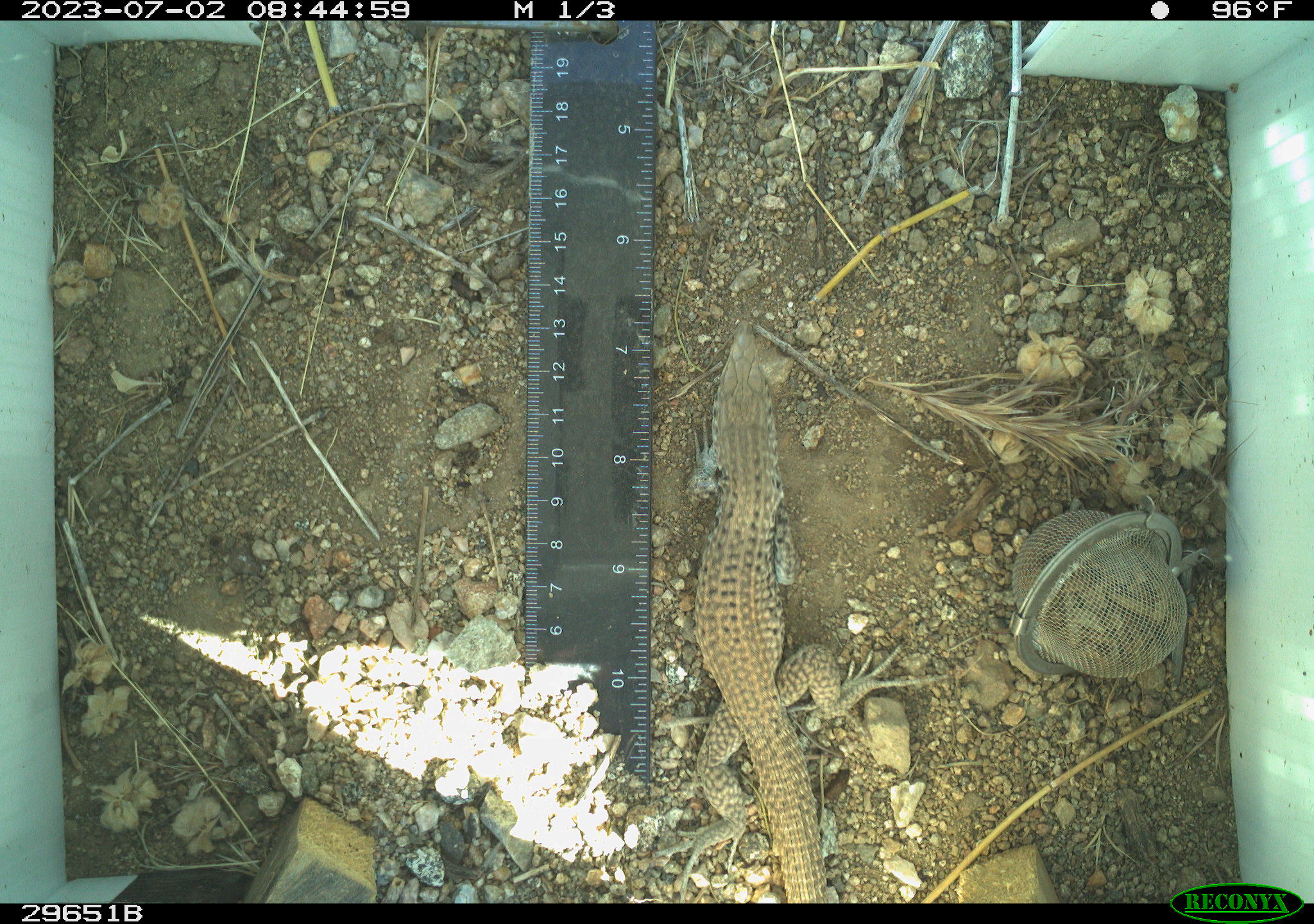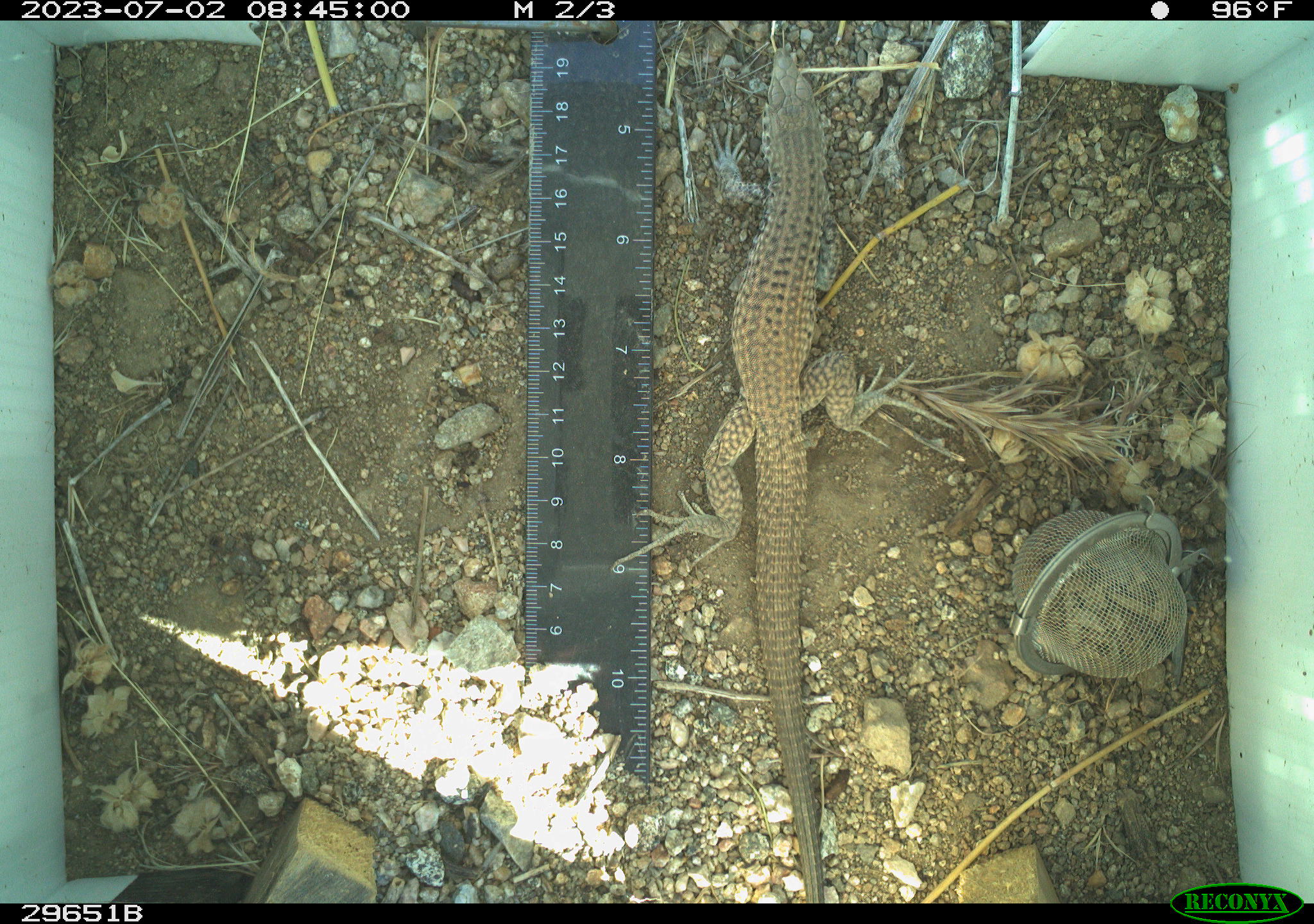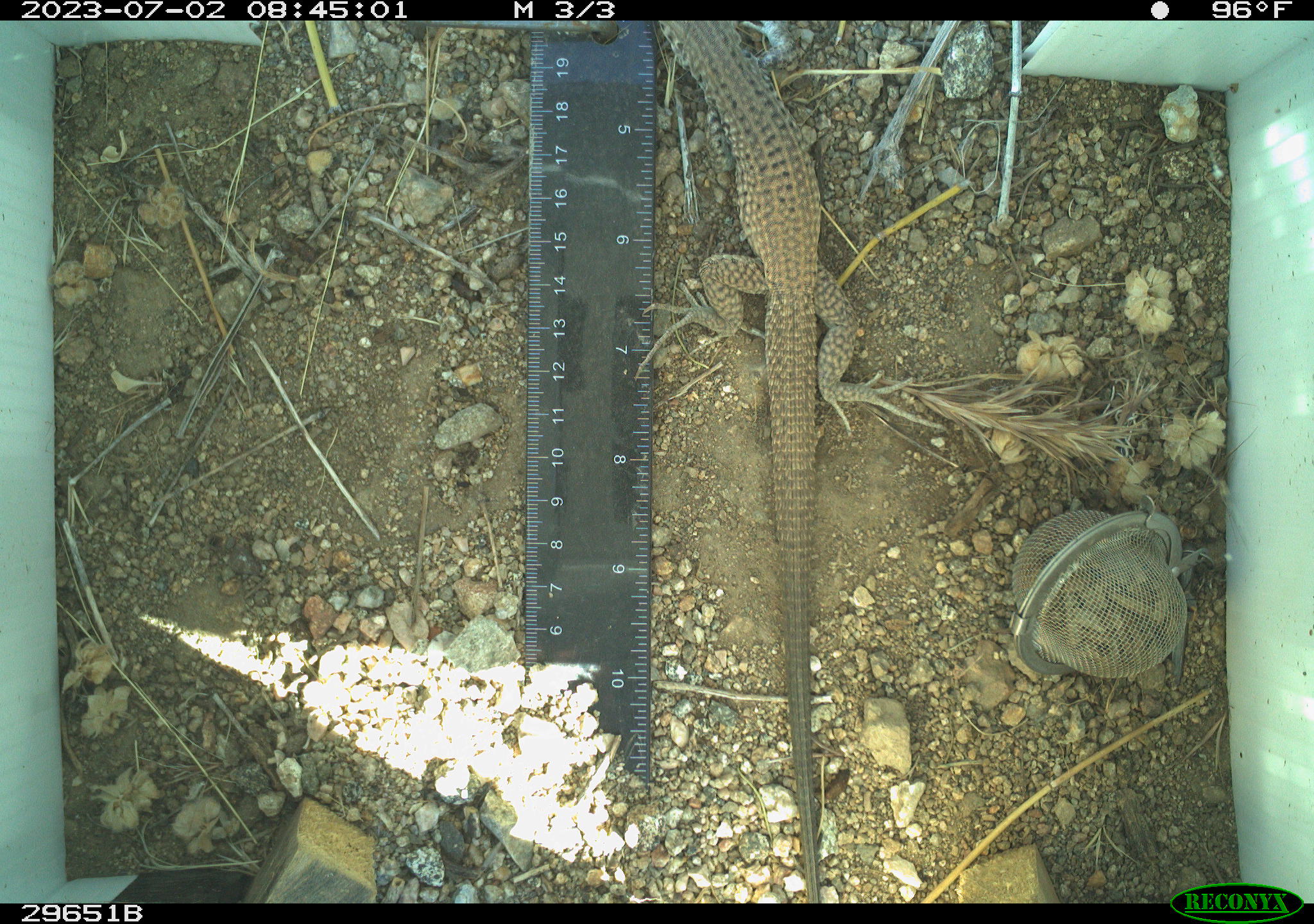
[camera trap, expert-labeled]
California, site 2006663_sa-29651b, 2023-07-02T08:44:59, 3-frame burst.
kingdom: Animalia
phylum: Chordata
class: Reptilia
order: Squamata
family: Teiidae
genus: Aspidoscelis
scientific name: Aspidoscelis tigris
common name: western whiptail